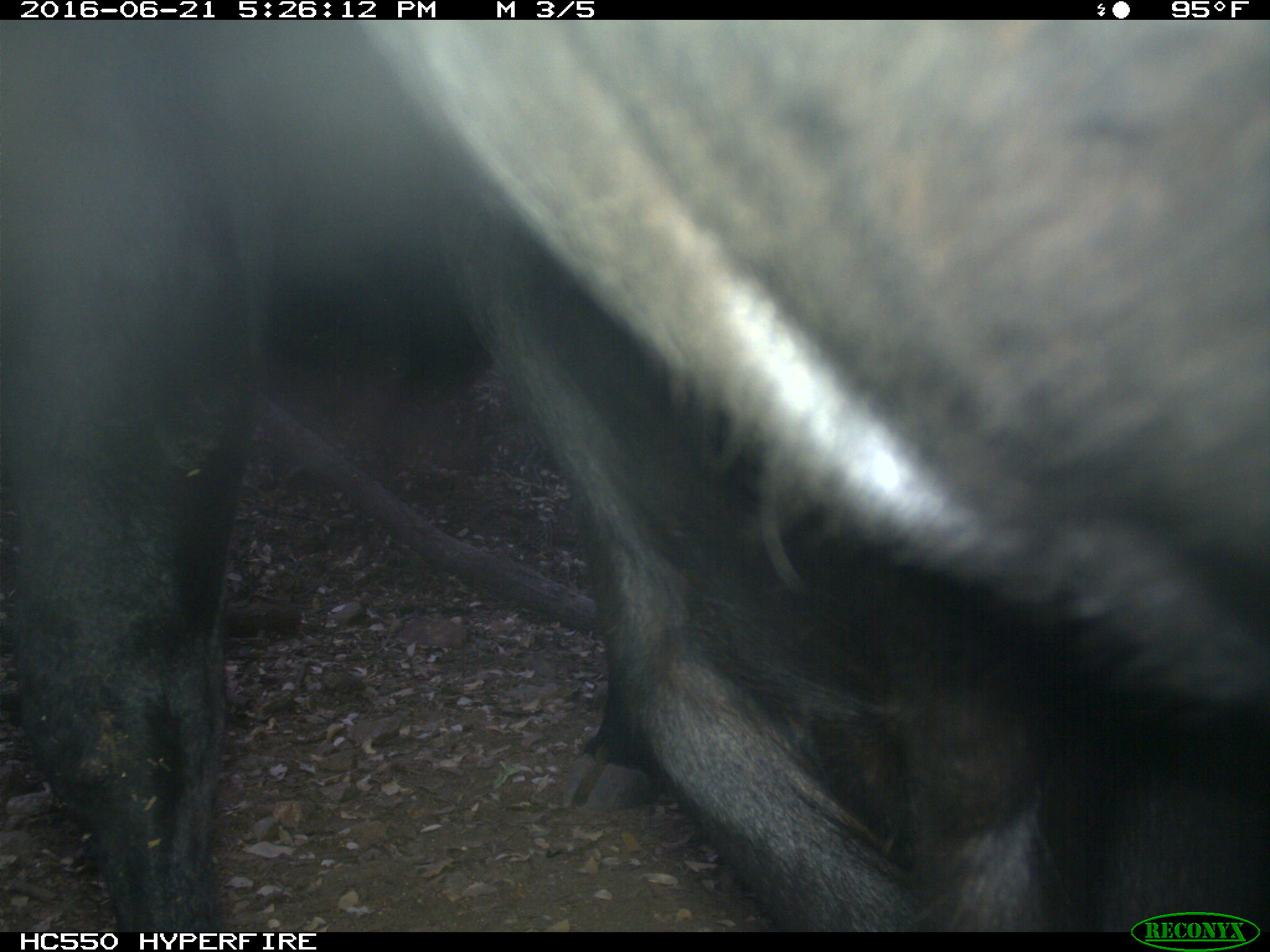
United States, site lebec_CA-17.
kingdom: Animalia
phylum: Chordata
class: Mammalia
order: Artiodactyla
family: Bovidae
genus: Bos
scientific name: Bos taurus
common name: domestic cow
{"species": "Bos taurus (domestic cow)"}